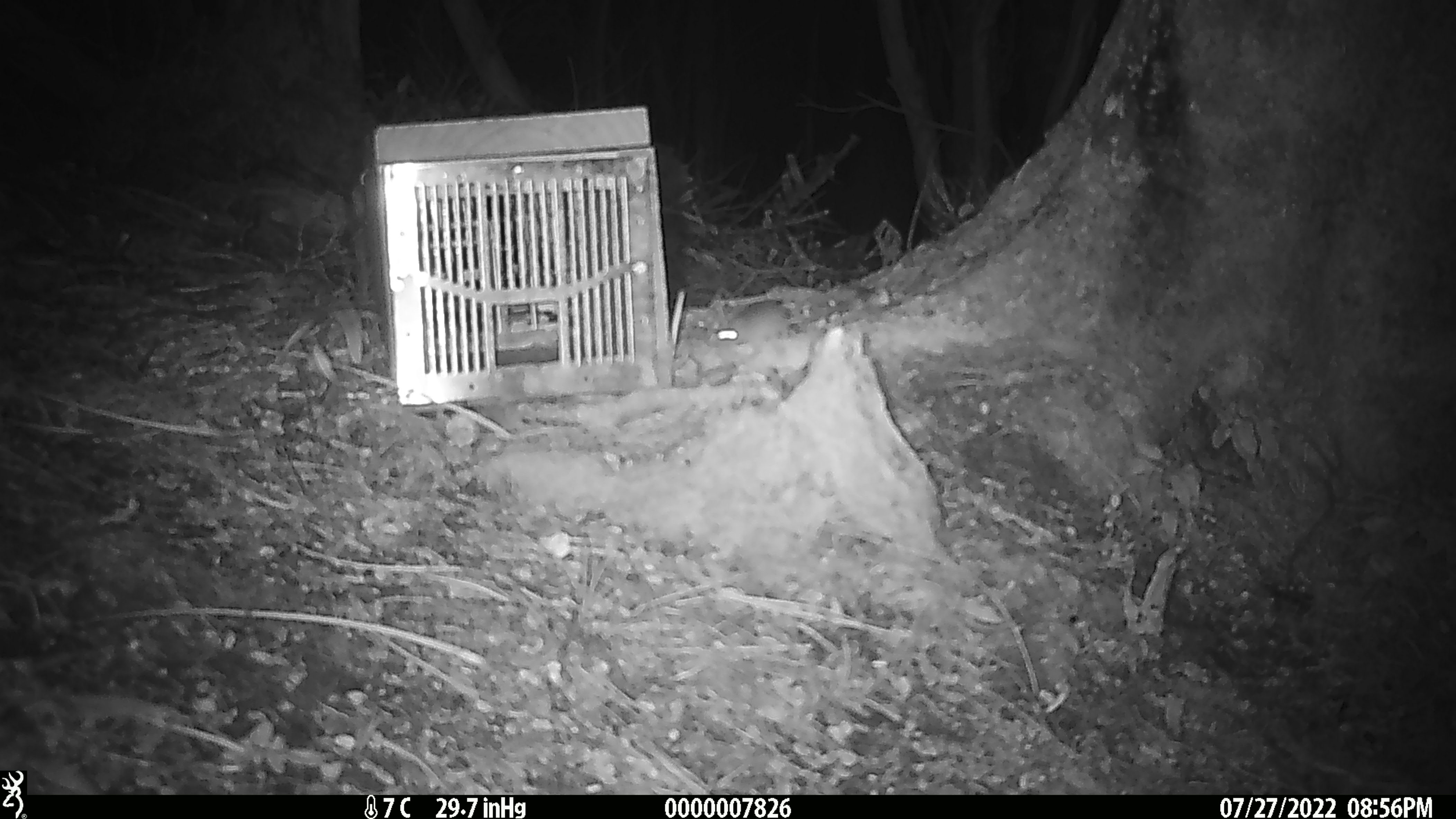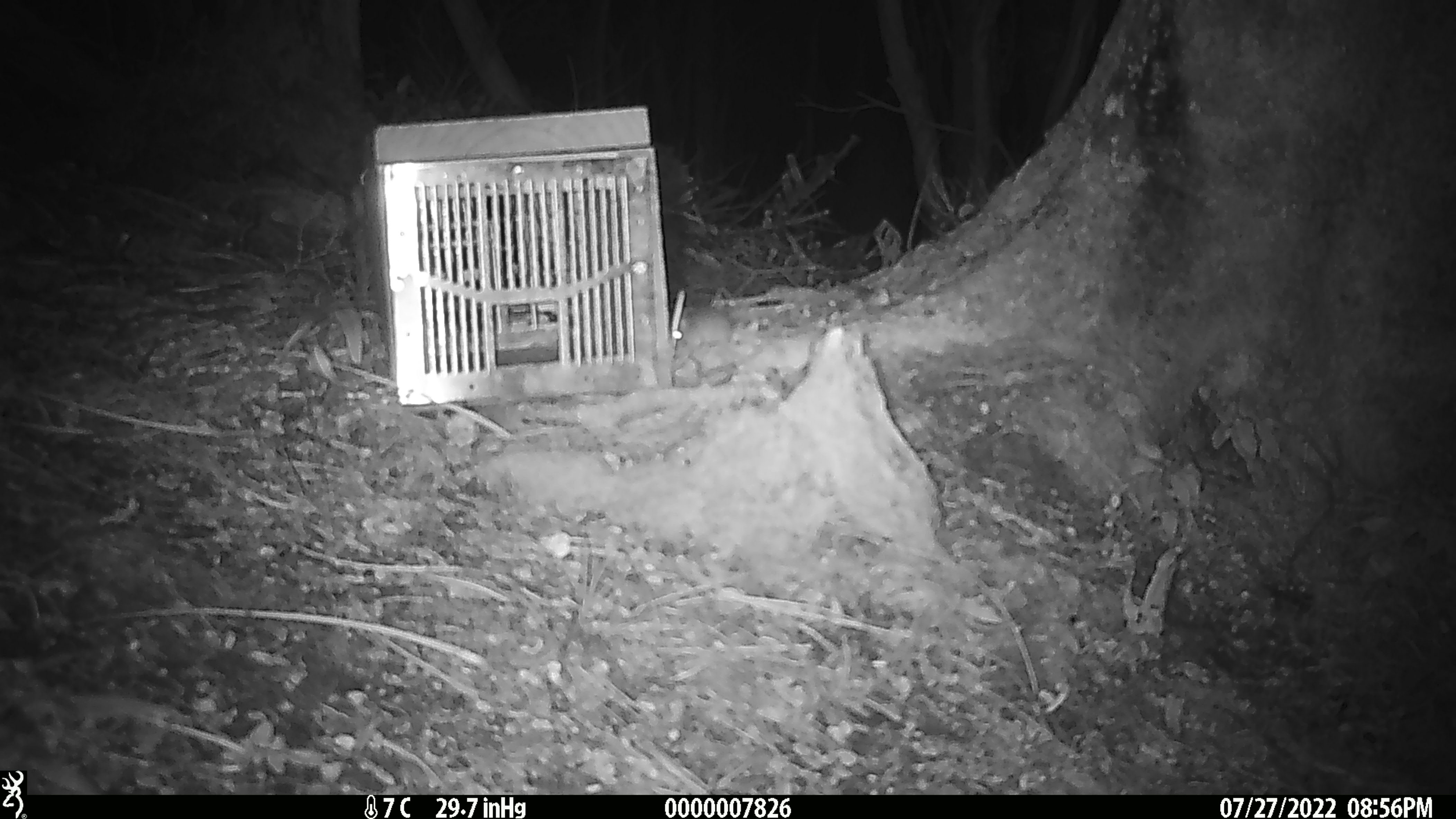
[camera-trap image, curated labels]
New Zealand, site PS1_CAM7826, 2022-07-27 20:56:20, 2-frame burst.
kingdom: Animalia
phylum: Chordata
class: Mammalia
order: Rodentia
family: Muridae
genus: Mus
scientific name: Mus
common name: mouse